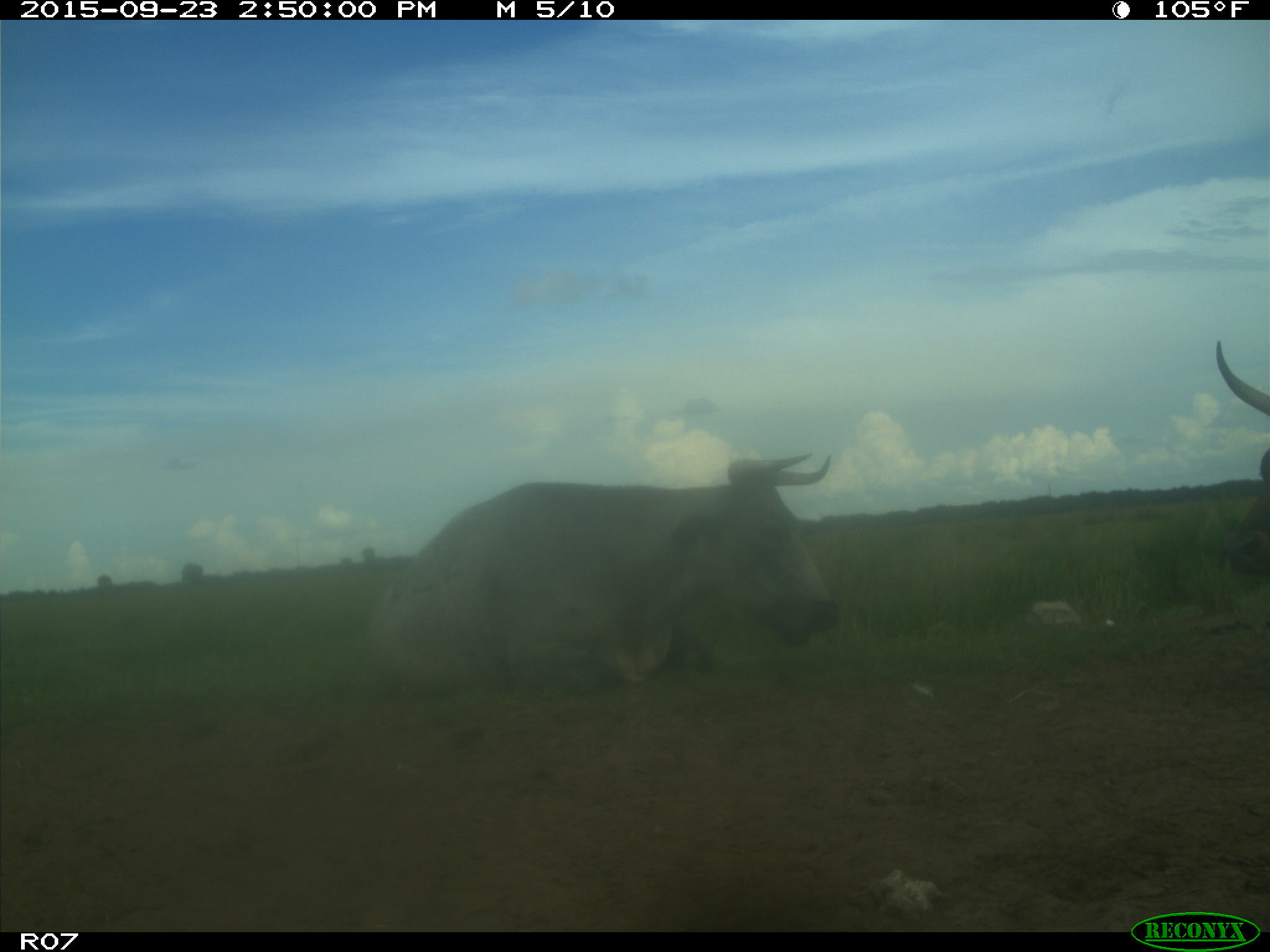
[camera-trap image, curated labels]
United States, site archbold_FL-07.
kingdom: Animalia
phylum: Chordata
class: Mammalia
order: Artiodactyla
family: Bovidae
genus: Bos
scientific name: Bos taurus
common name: domestic cow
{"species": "Bos taurus (domestic cow)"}